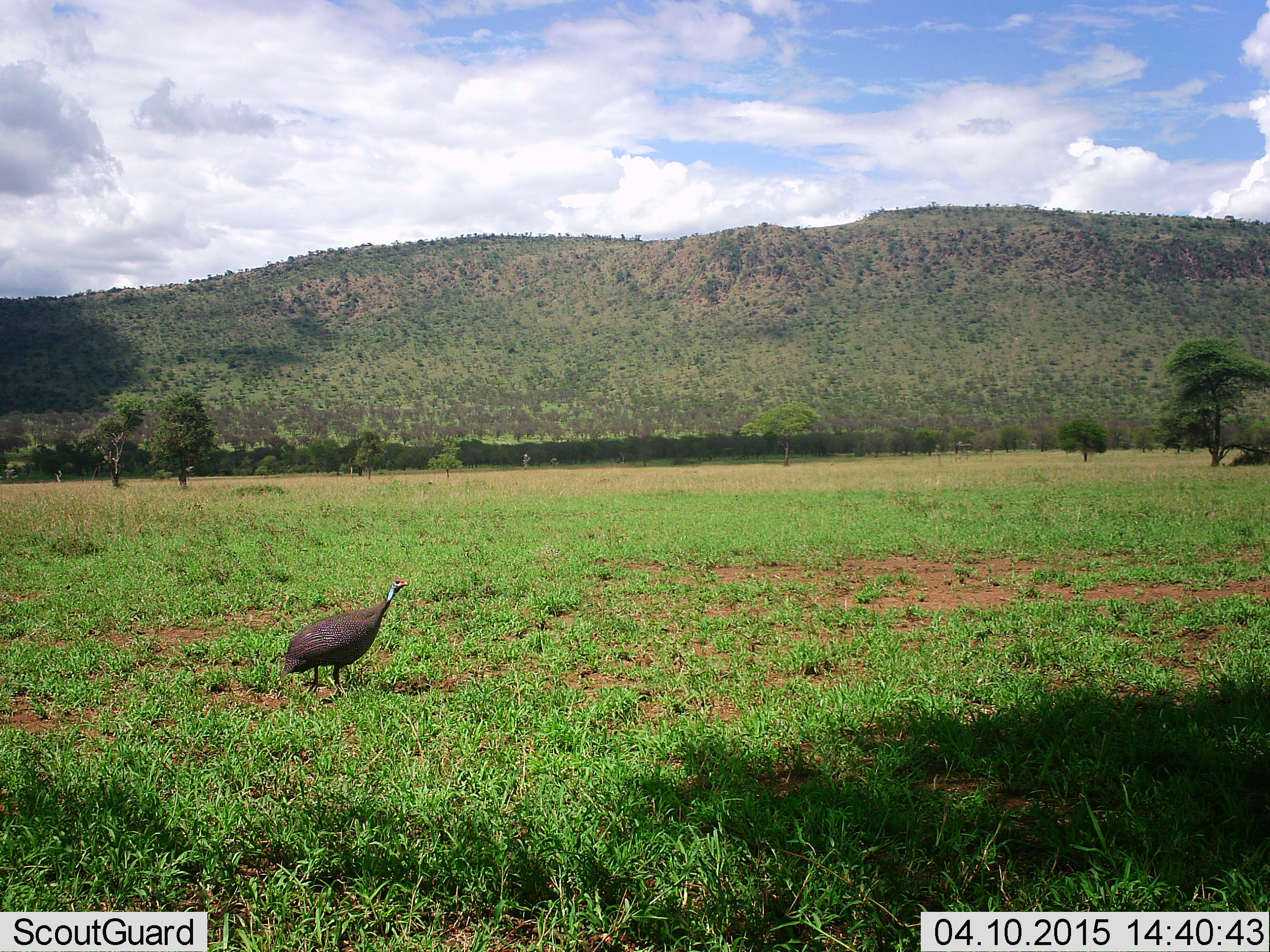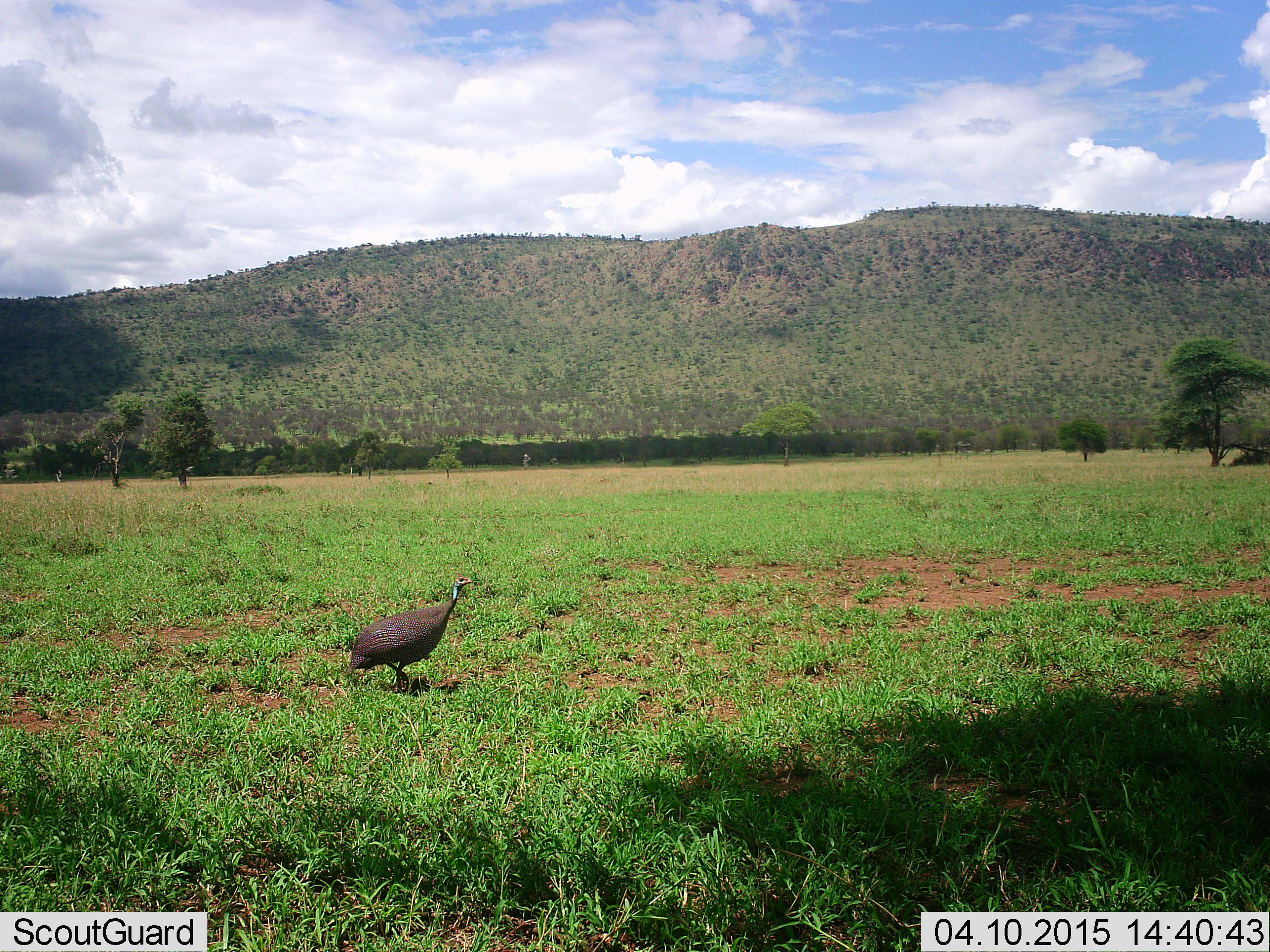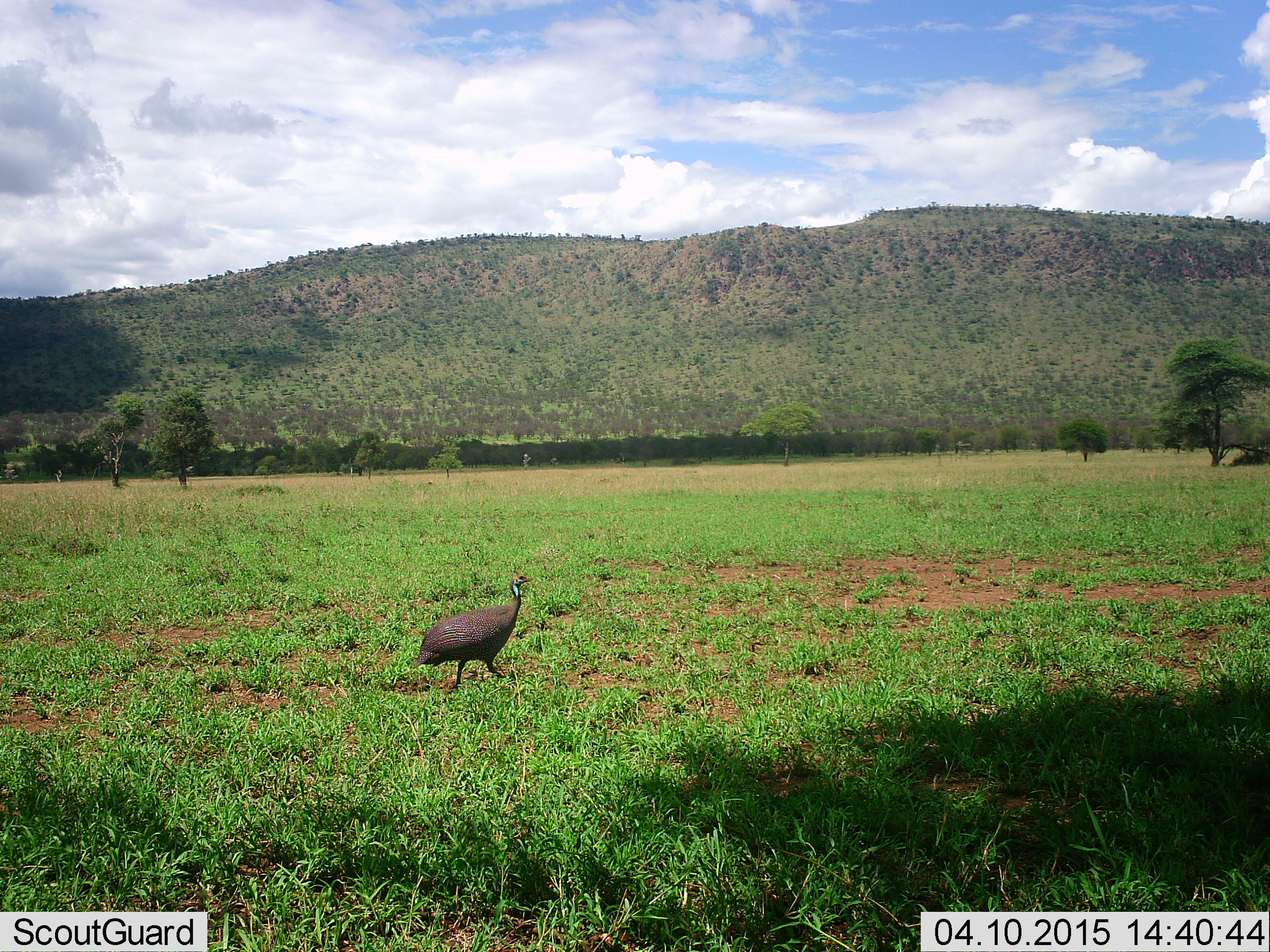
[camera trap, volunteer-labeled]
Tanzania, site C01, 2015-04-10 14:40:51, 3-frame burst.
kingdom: Animalia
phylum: Chordata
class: Aves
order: Galliformes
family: Numididae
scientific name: Numididae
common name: guinea fowl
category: guineafowl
Guineafowl (guinea fowl) (Numididae), count 1. Behavior (volunteer vote fractions): standing 30%, resting 0%, moving 90%, interacting 0%. Young present (vote fraction): 0%. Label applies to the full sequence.